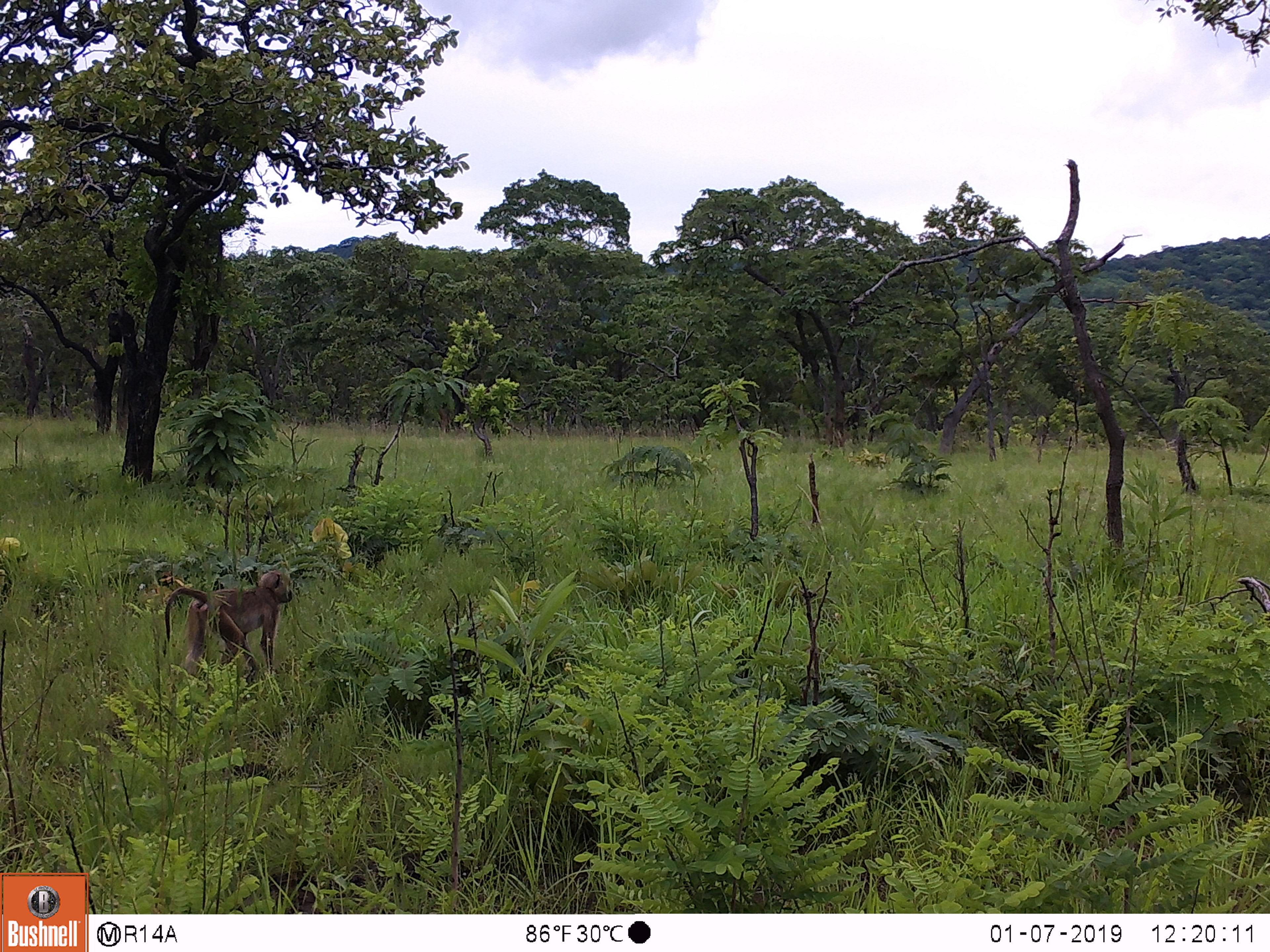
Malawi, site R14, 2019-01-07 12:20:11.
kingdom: Animalia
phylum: Chordata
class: Mammalia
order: Primates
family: Cercopithecidae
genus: Papio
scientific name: Papio cynocephalus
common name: yellow baboon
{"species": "yellow baboon (Papio cynocephalus)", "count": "1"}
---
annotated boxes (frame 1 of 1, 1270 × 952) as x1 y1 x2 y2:
yellow baboon: 158 566 298 687